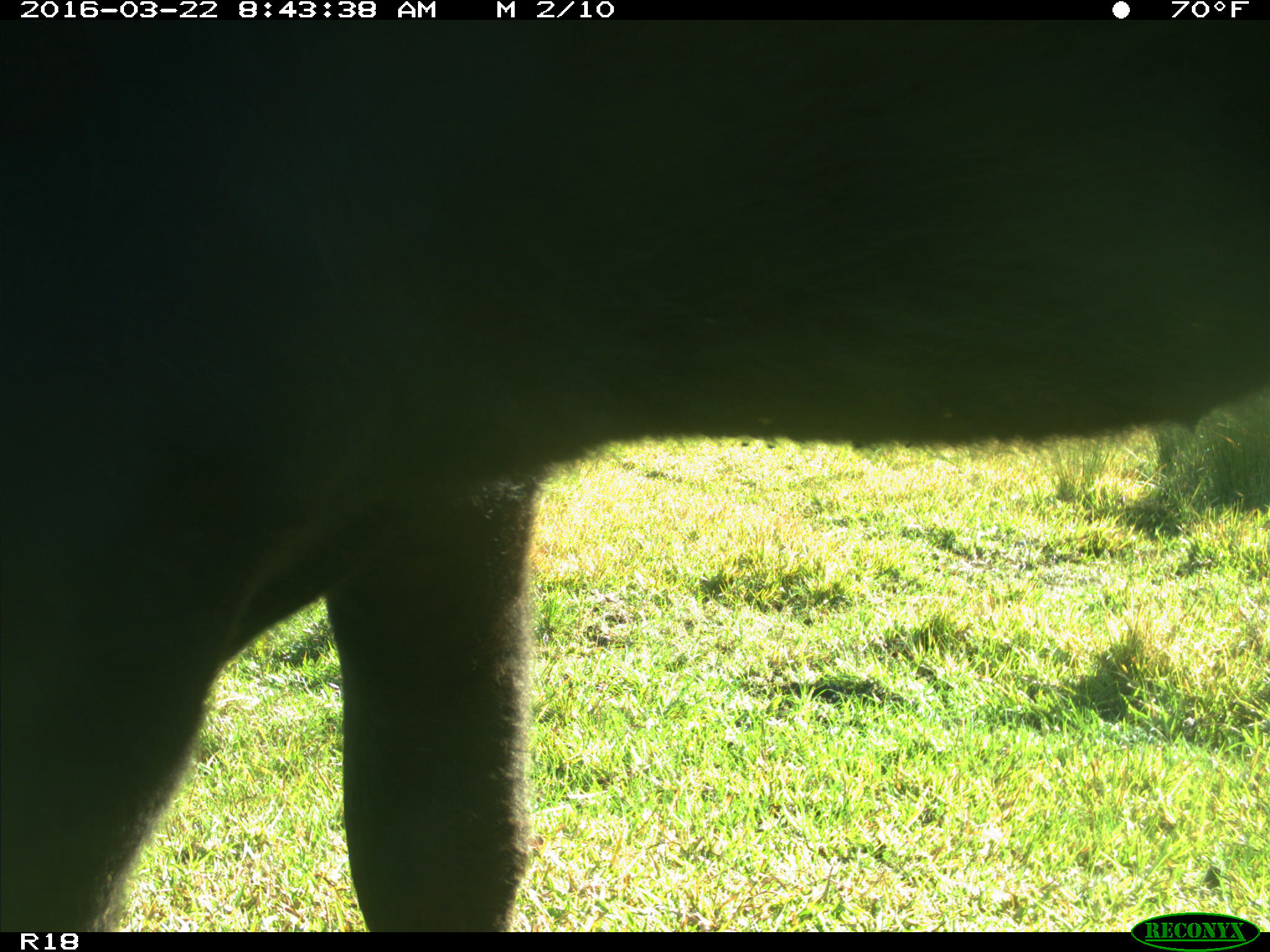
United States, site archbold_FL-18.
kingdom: Animalia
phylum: Chordata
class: Mammalia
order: Artiodactyla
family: Bovidae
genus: Bos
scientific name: Bos taurus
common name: domestic cow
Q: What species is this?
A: Bos taurus (domestic cow).